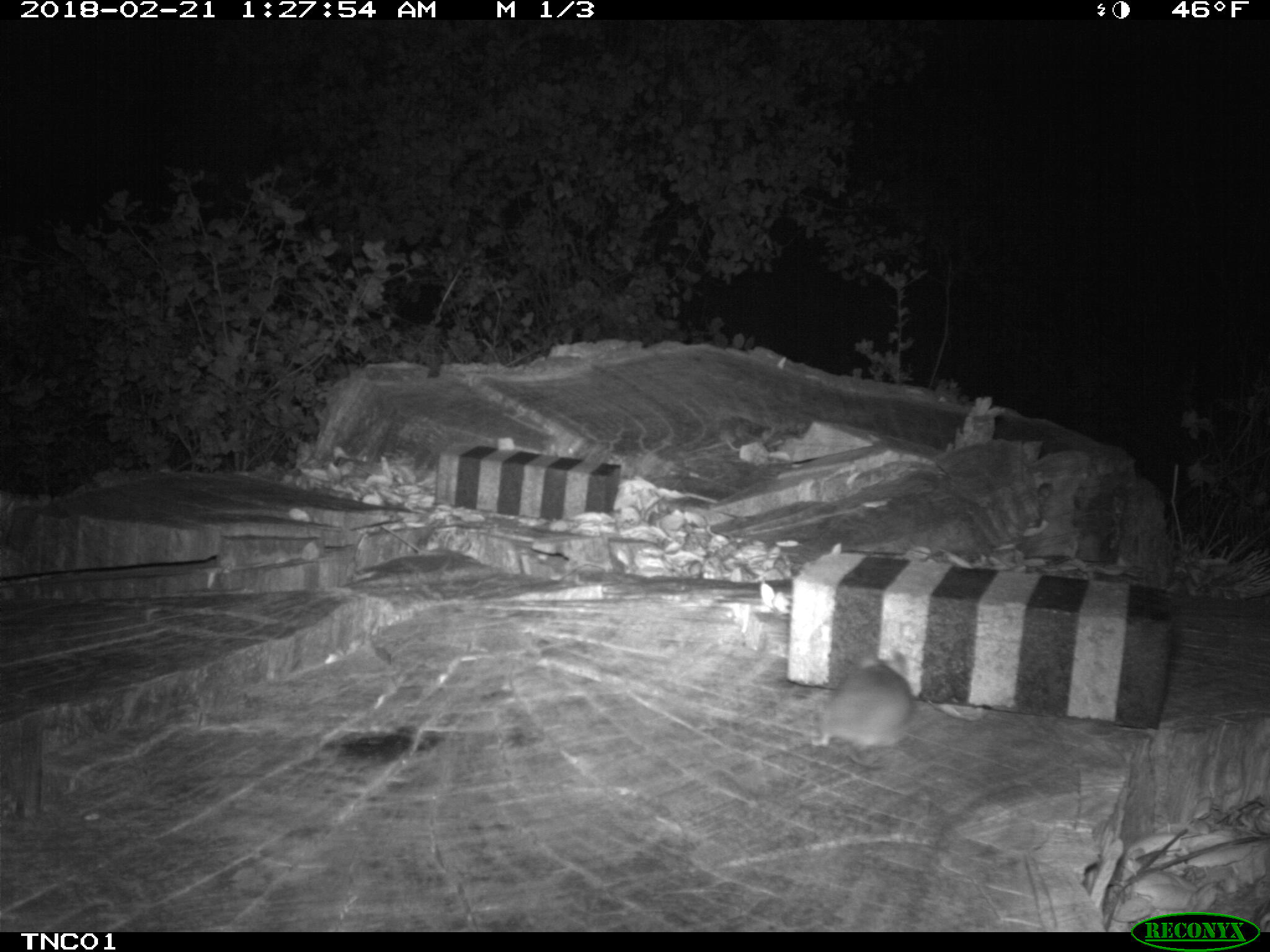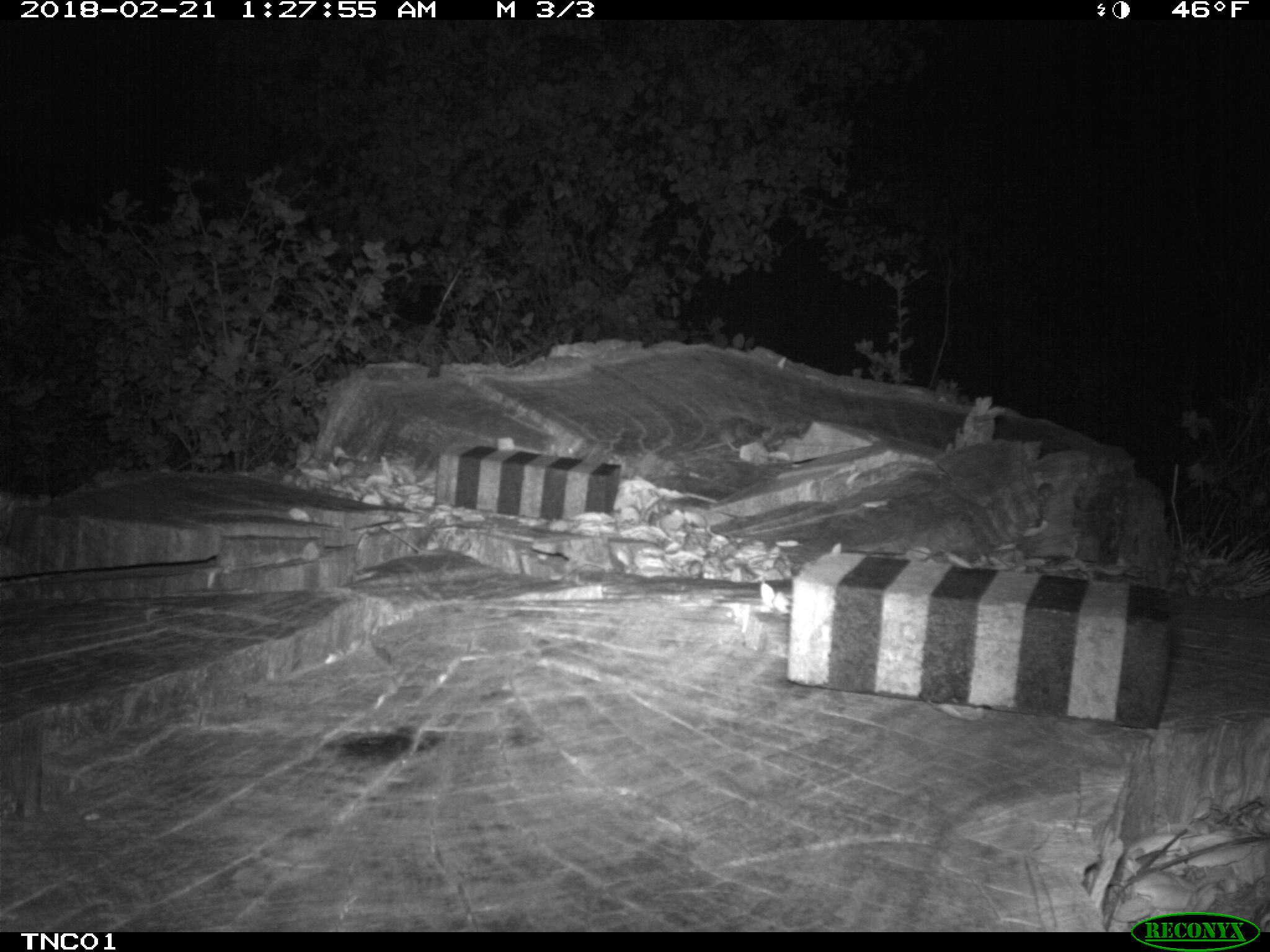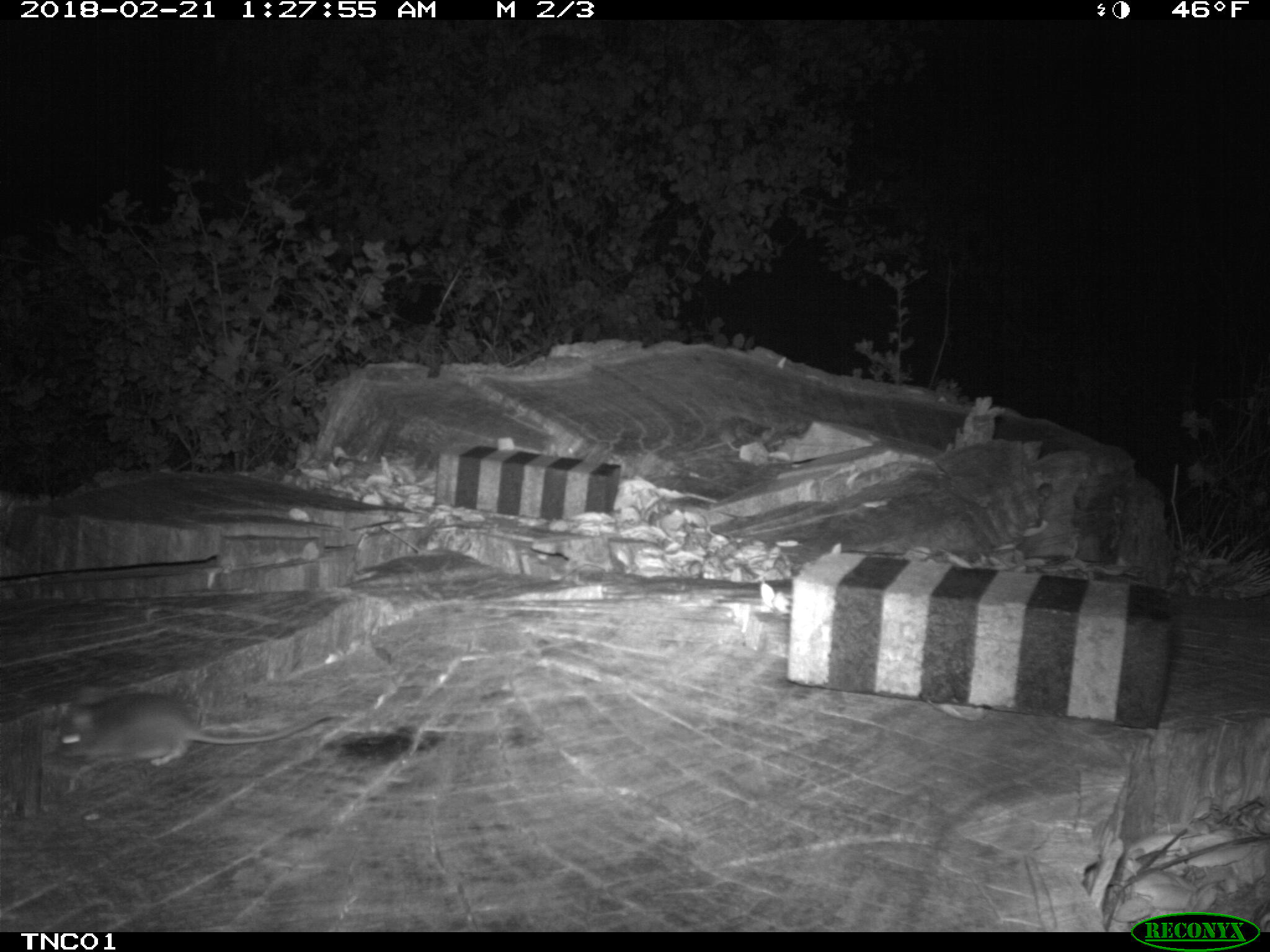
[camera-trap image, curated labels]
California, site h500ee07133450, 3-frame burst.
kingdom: Animalia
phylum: Chordata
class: Mammalia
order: Rodentia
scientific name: Rodentia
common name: rodent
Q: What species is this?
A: Rodent (Rodentia).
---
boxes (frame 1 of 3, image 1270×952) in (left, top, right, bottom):
rodent: (808, 644, 916, 768)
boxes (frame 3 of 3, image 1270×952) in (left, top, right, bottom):
rodent: (56, 685, 349, 767)